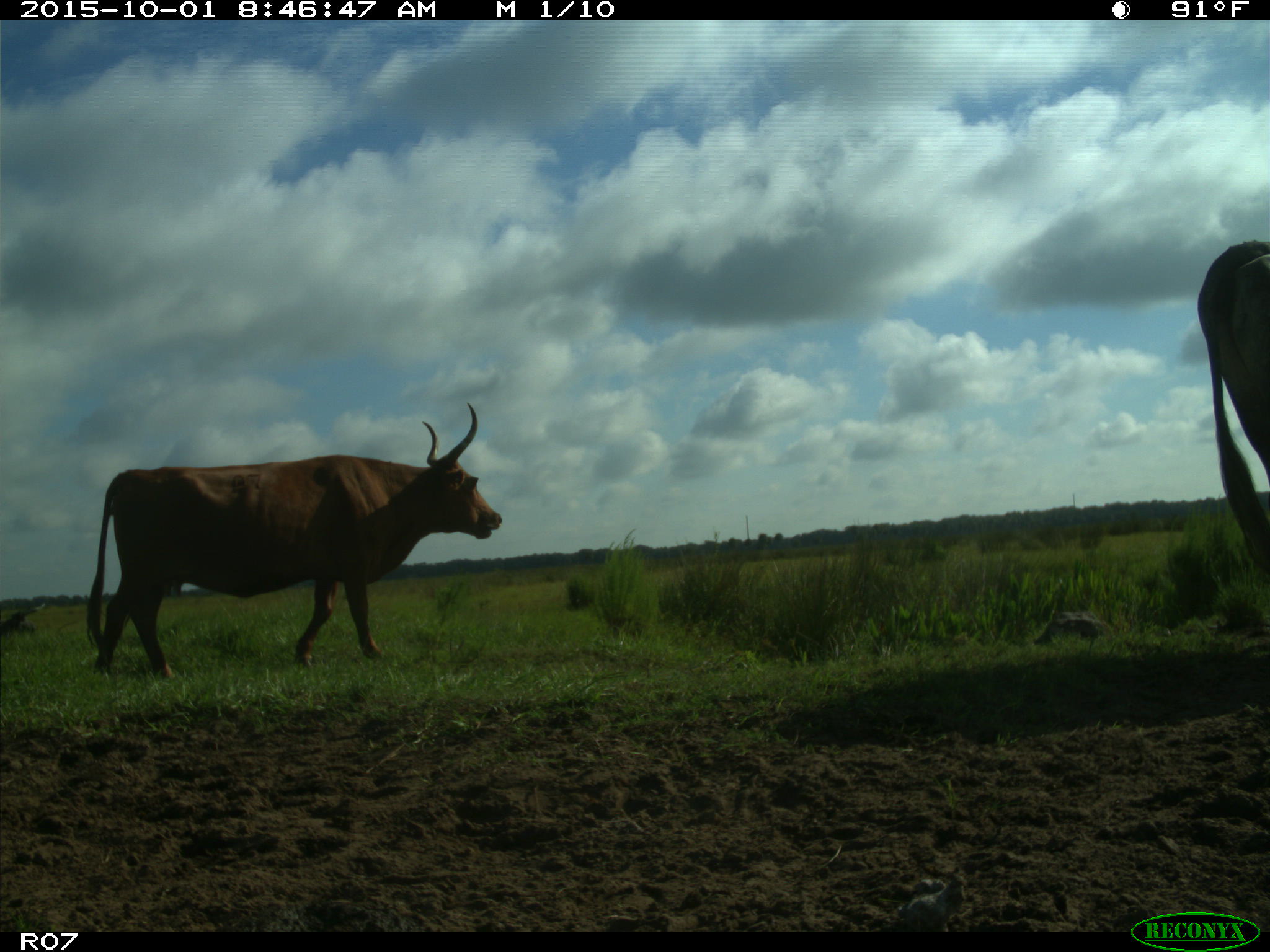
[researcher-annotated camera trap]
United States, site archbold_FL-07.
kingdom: Animalia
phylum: Chordata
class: Mammalia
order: Artiodactyla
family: Bovidae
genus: Bos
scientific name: Bos taurus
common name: domestic cow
Bos taurus (domestic cow).